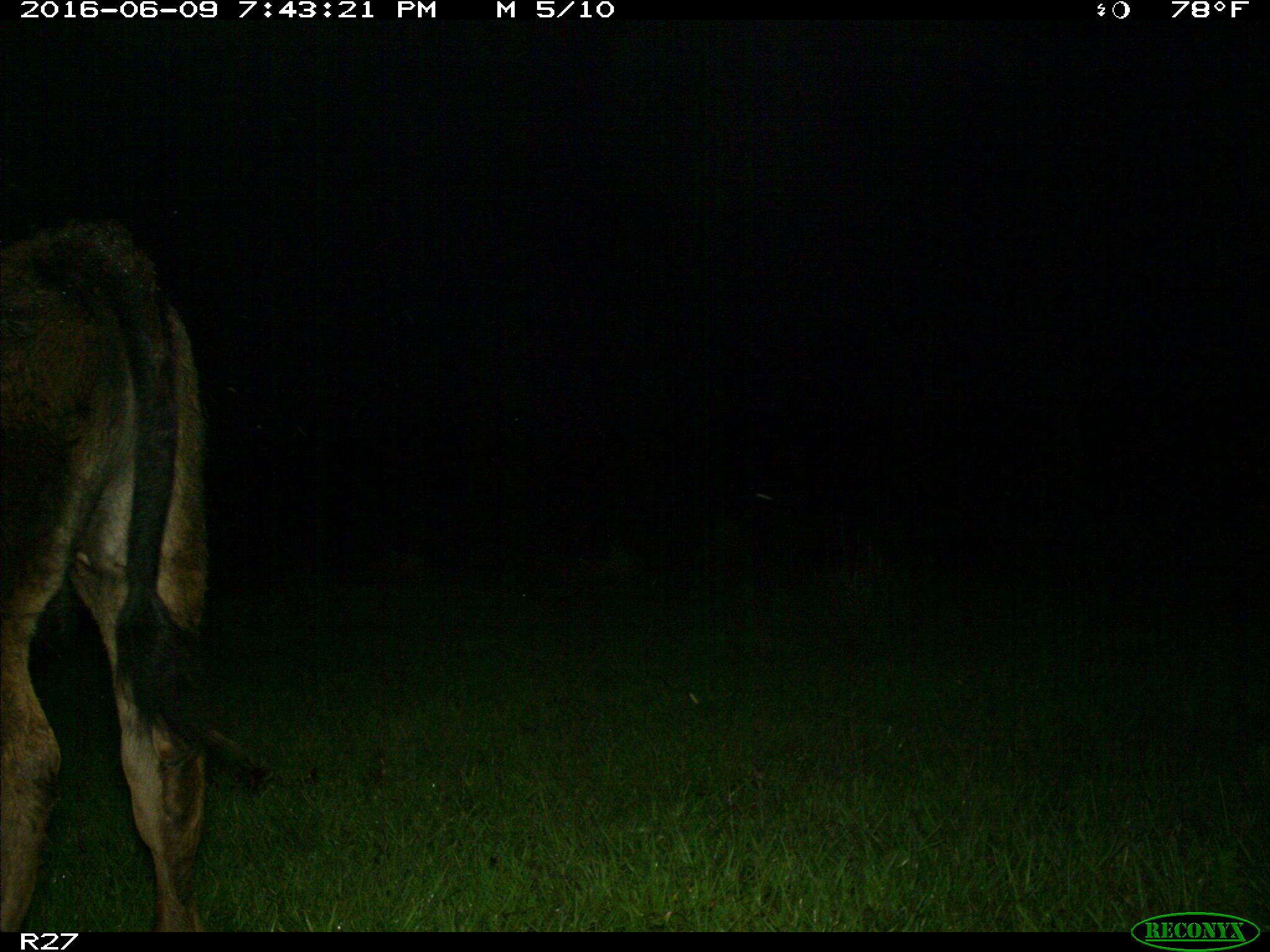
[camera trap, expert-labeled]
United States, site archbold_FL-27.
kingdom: Animalia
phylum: Chordata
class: Mammalia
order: Artiodactyla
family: Bovidae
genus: Bos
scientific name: Bos taurus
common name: domestic cow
Bos taurus (domestic cow).